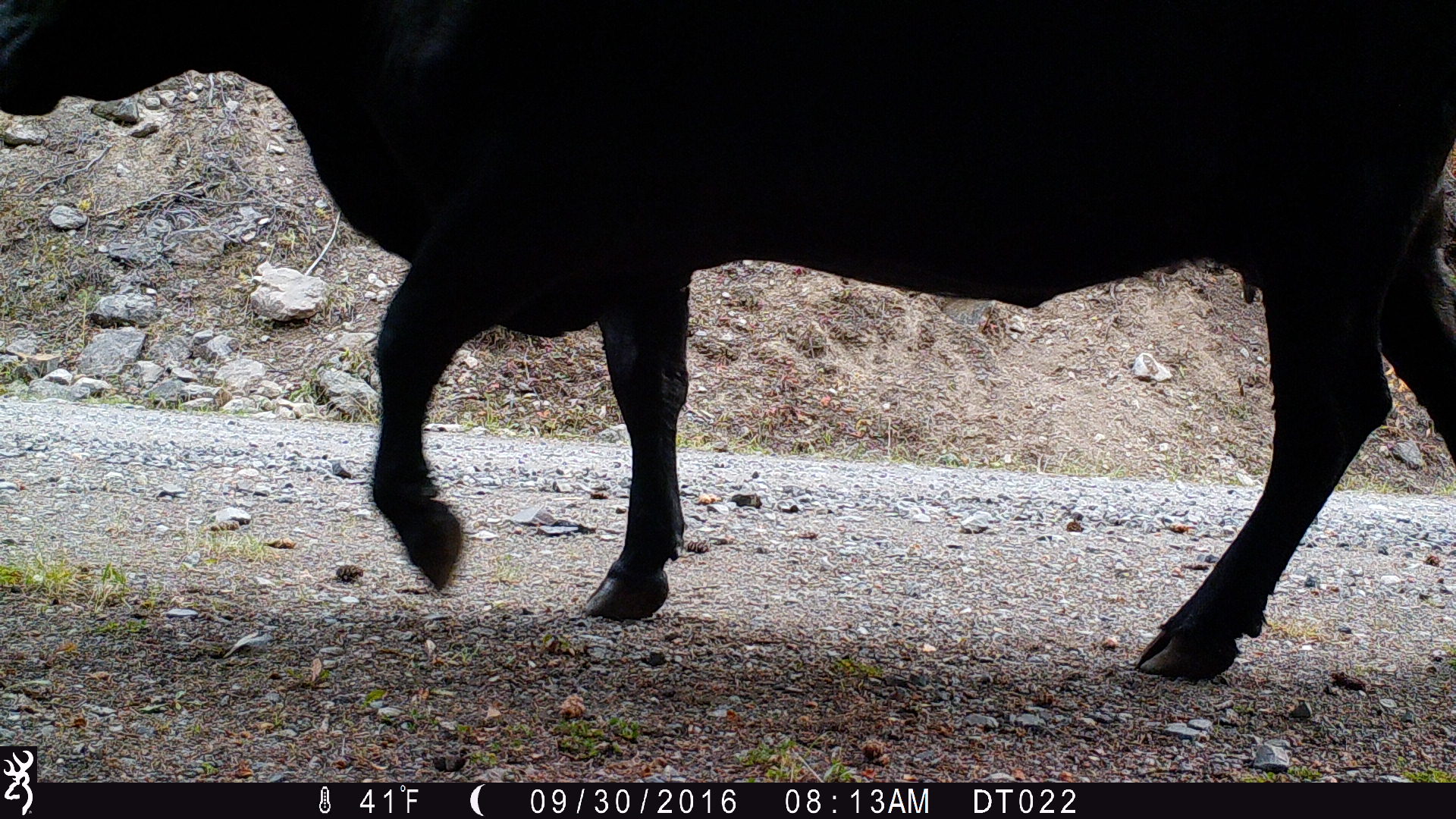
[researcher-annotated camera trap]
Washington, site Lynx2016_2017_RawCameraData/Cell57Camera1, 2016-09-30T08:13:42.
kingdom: Animalia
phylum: Chordata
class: Mammalia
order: Artiodactyla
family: Bovidae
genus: Bos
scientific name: Bos taurus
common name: domestic cattle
Domestic cattle (Bos taurus). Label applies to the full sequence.